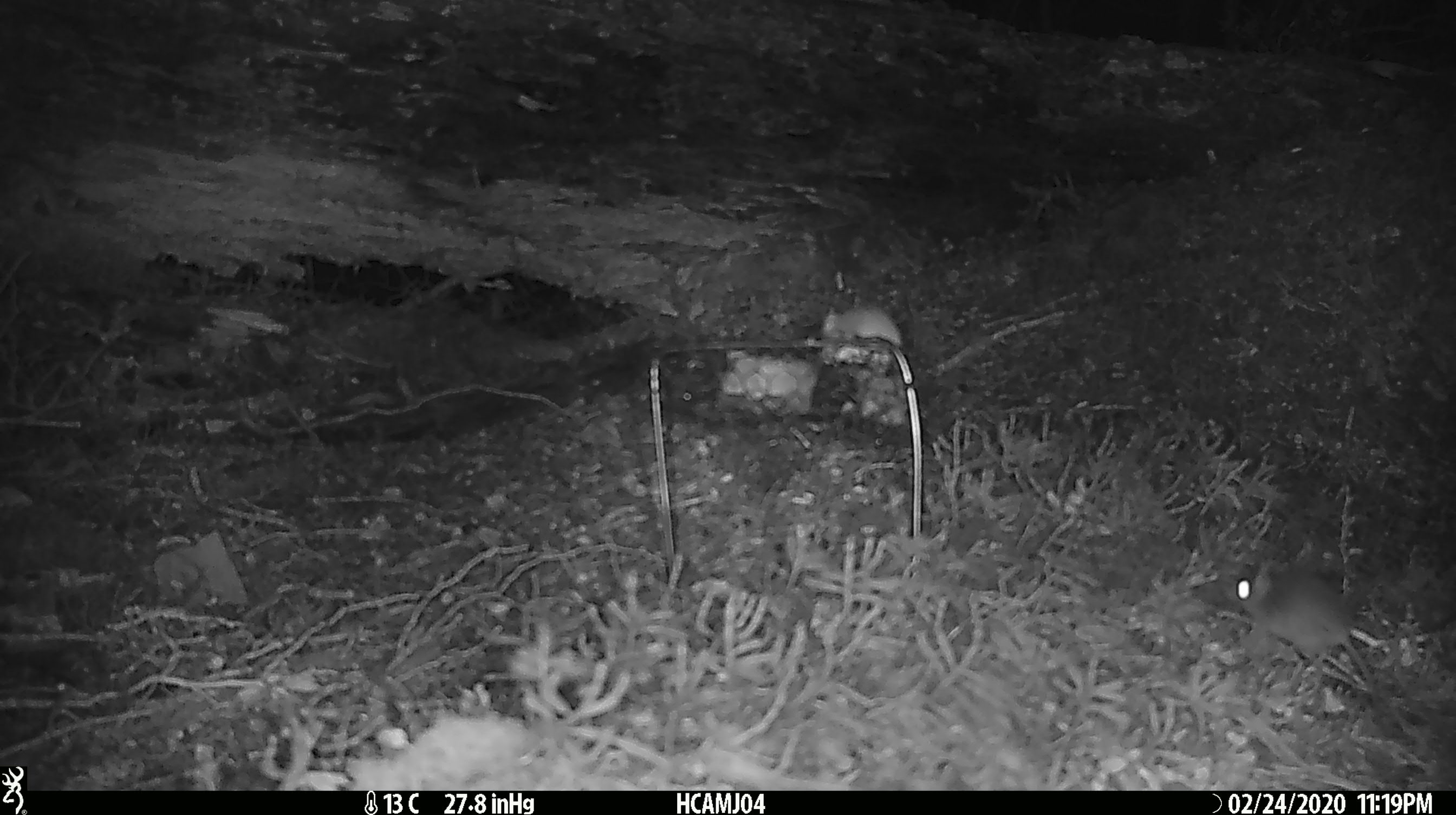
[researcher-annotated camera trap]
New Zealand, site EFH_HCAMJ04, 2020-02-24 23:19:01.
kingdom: Animalia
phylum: Chordata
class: Mammalia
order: Rodentia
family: Muridae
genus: Mus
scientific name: Mus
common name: mouse